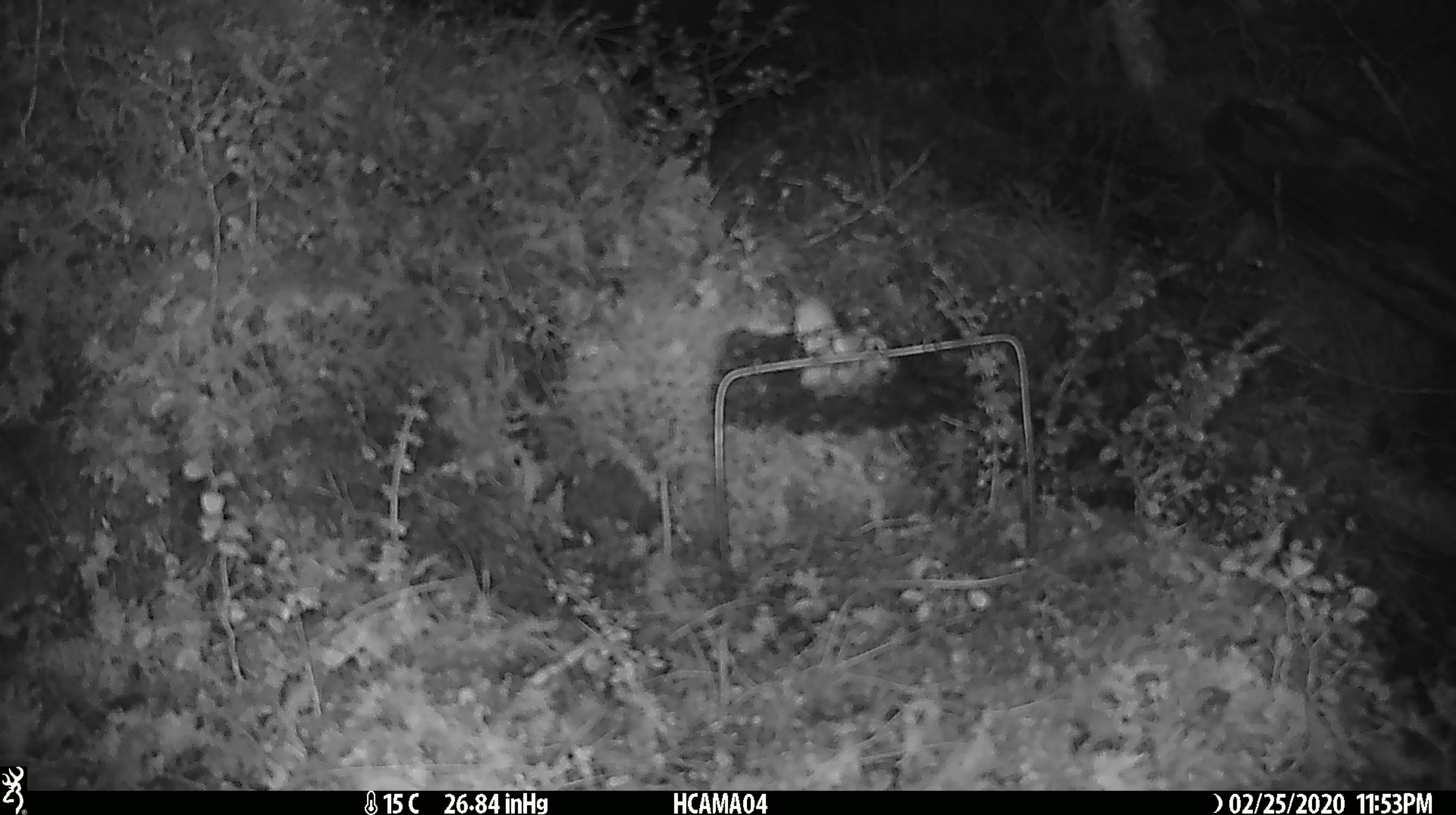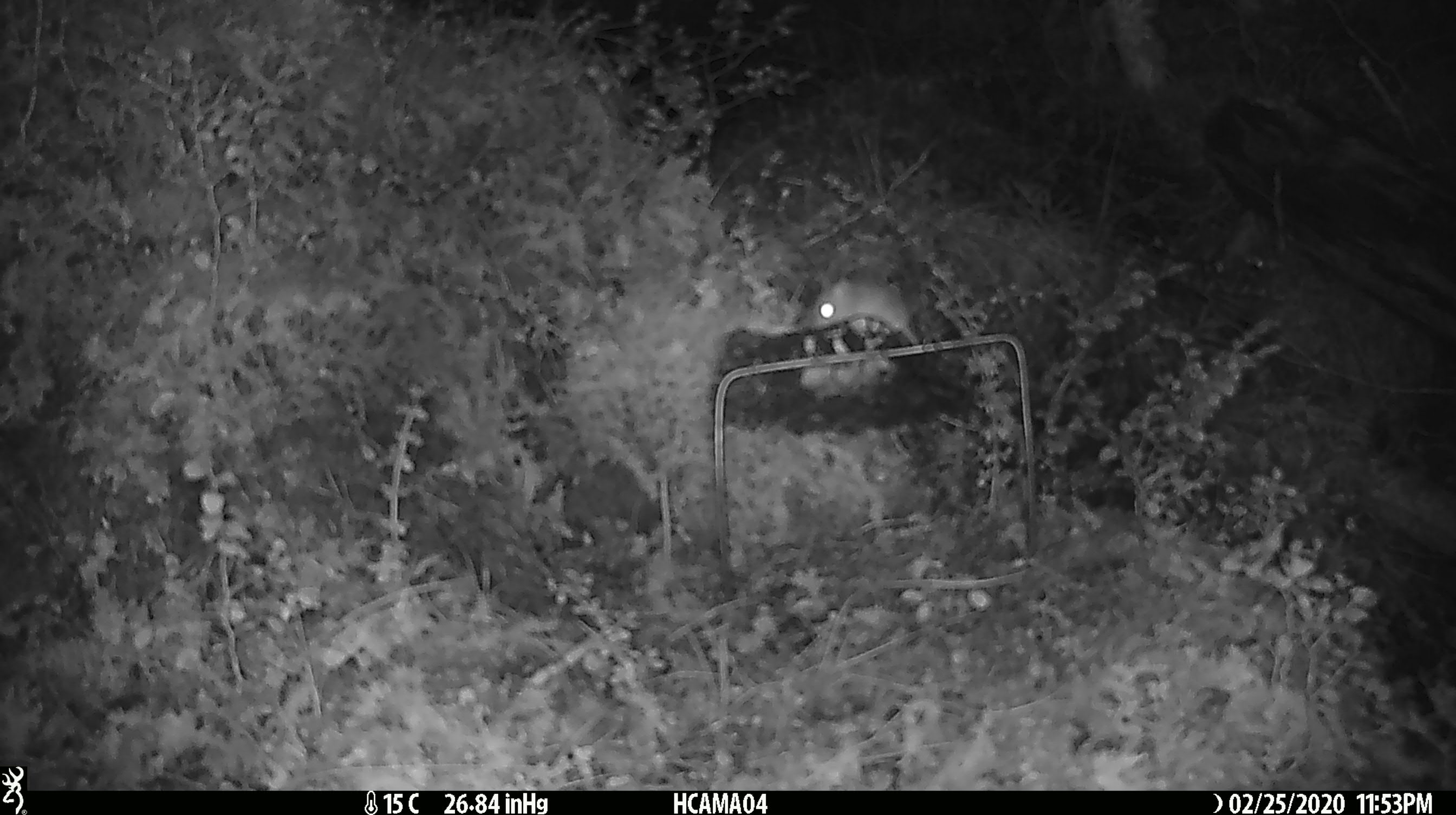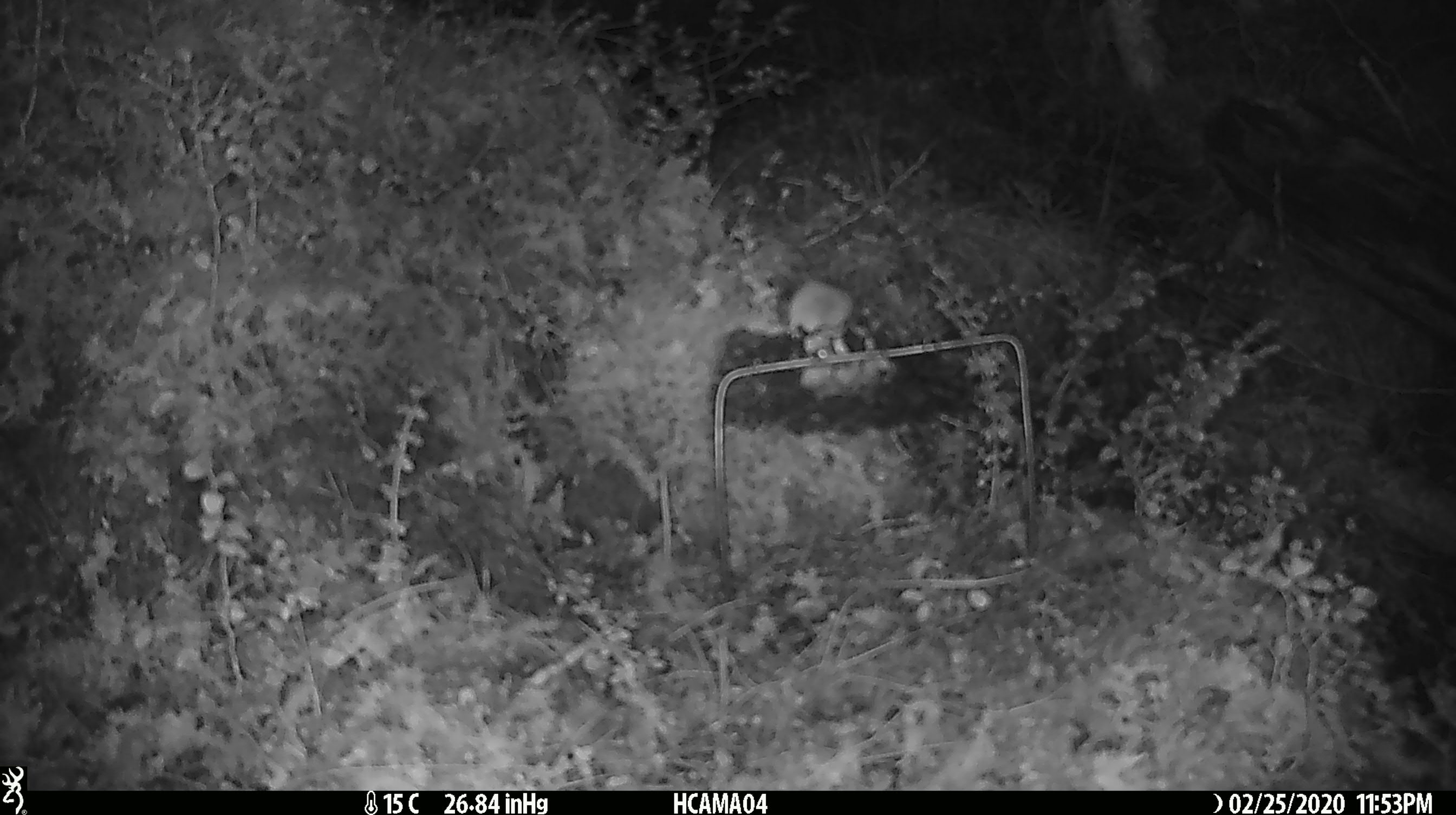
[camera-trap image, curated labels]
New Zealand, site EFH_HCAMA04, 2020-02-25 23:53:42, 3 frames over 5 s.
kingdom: Animalia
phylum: Chordata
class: Mammalia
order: Rodentia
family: Muridae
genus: Mus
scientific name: Mus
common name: mouse